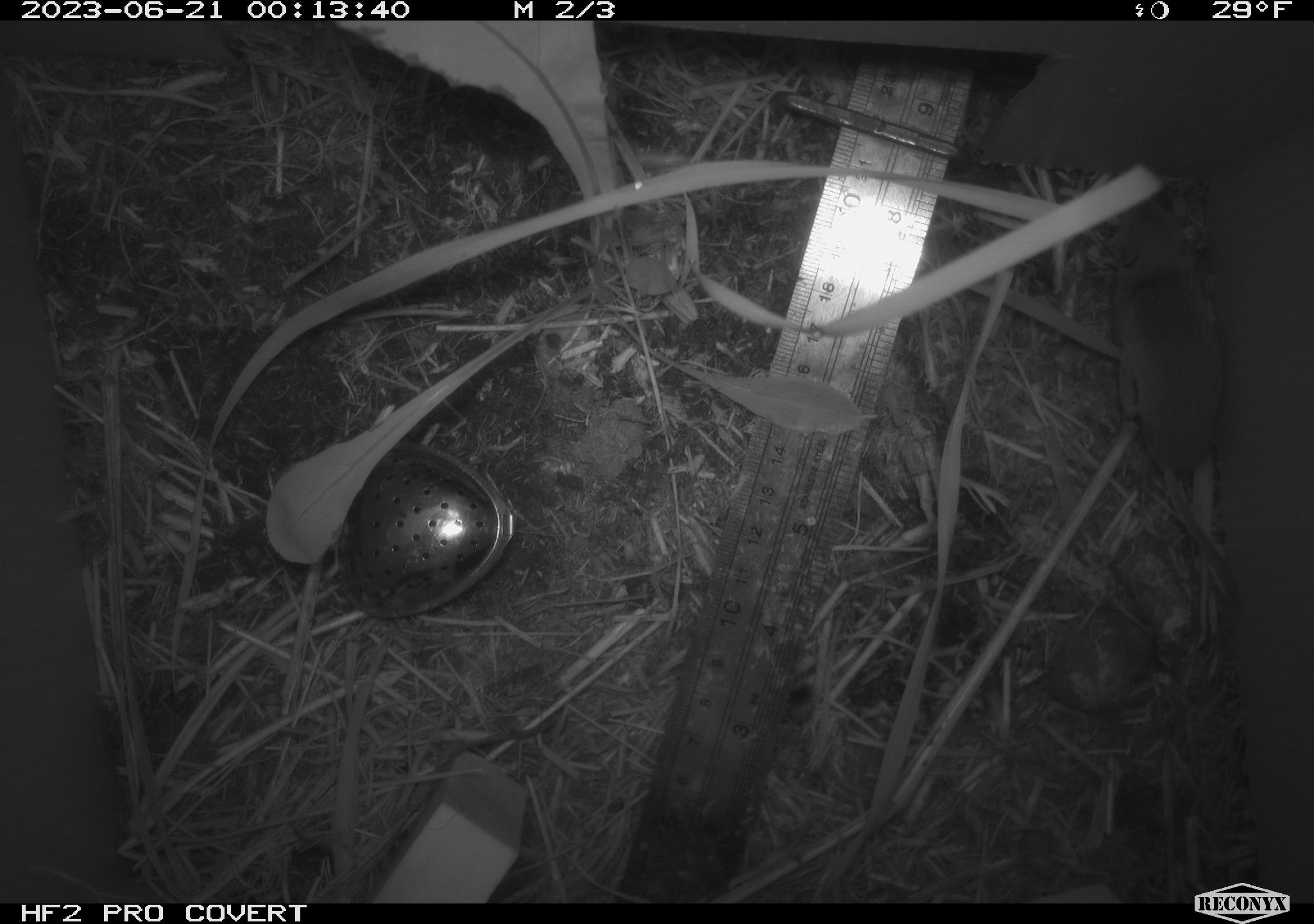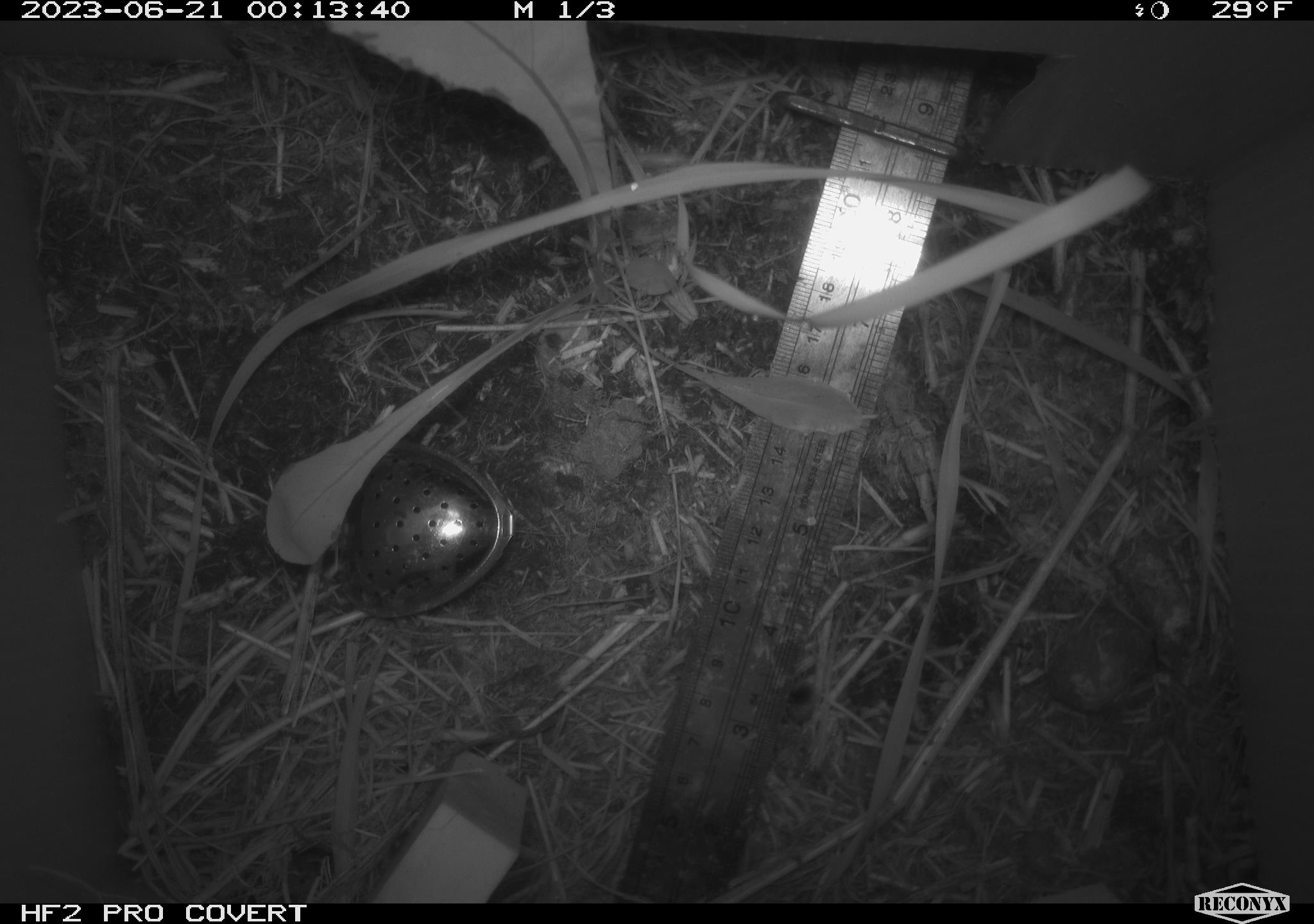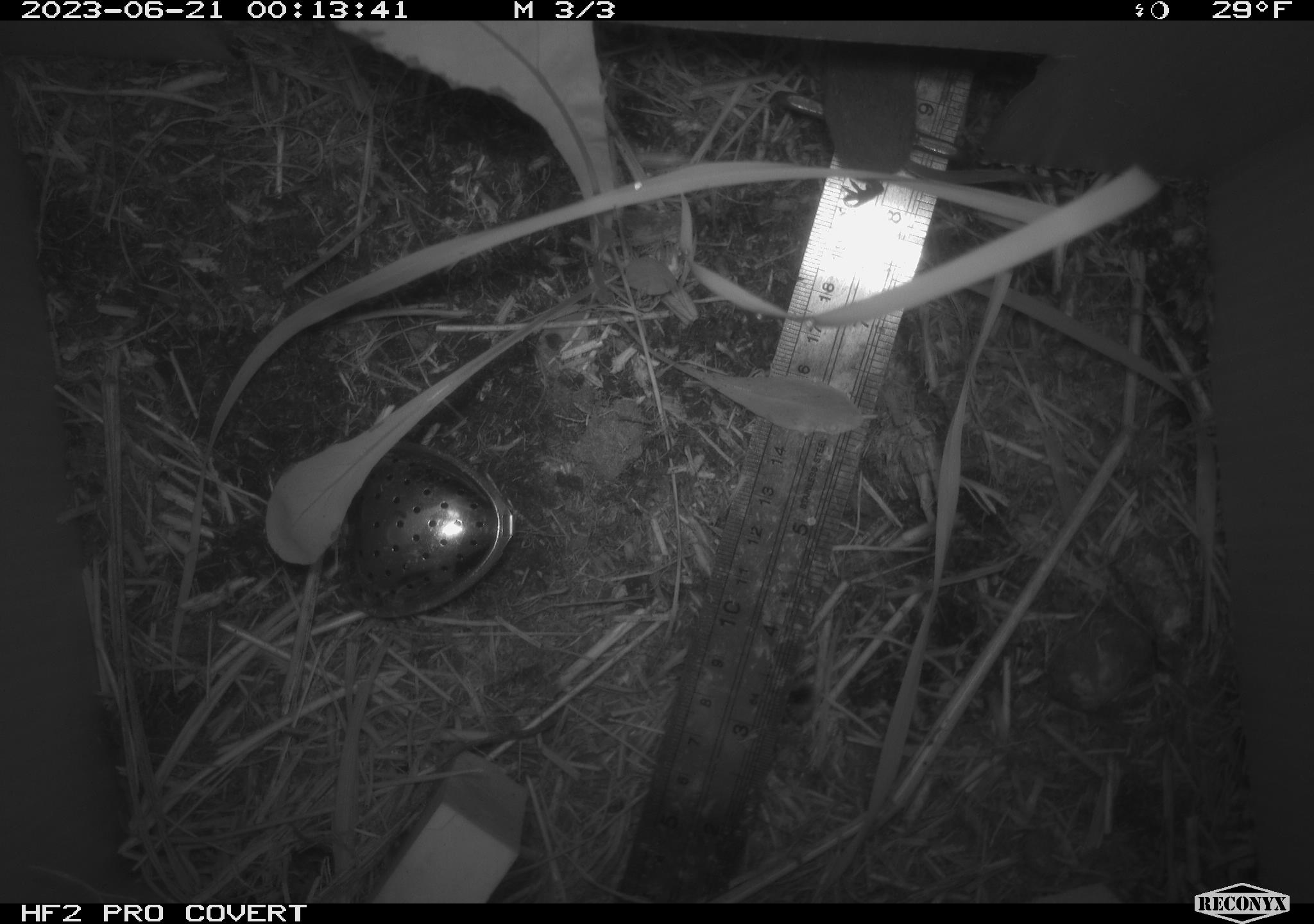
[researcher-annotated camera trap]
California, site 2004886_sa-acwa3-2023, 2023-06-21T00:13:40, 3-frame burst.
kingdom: Animalia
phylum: Chordata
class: Mammalia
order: Eulipotyphla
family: Soricidae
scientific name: Soricidae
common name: shrews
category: soricidae family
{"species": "soricidae family (shrews) (Soricidae)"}